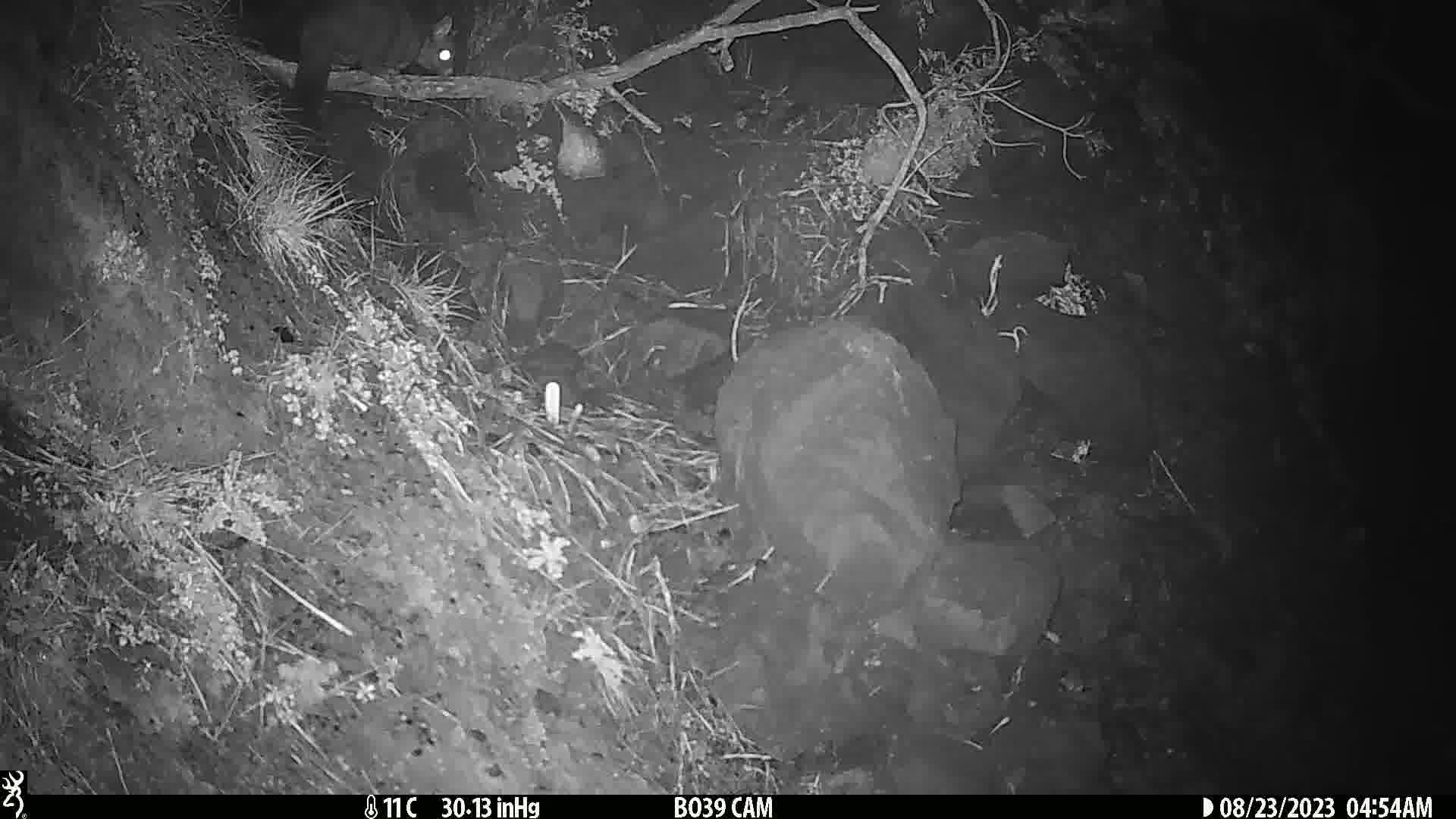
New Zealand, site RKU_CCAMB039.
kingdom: Animalia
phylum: Chordata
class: Mammalia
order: Diprotodontia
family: Phalangeridae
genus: Trichosurus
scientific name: Trichosurus vulpecula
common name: common brushtail possum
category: possum